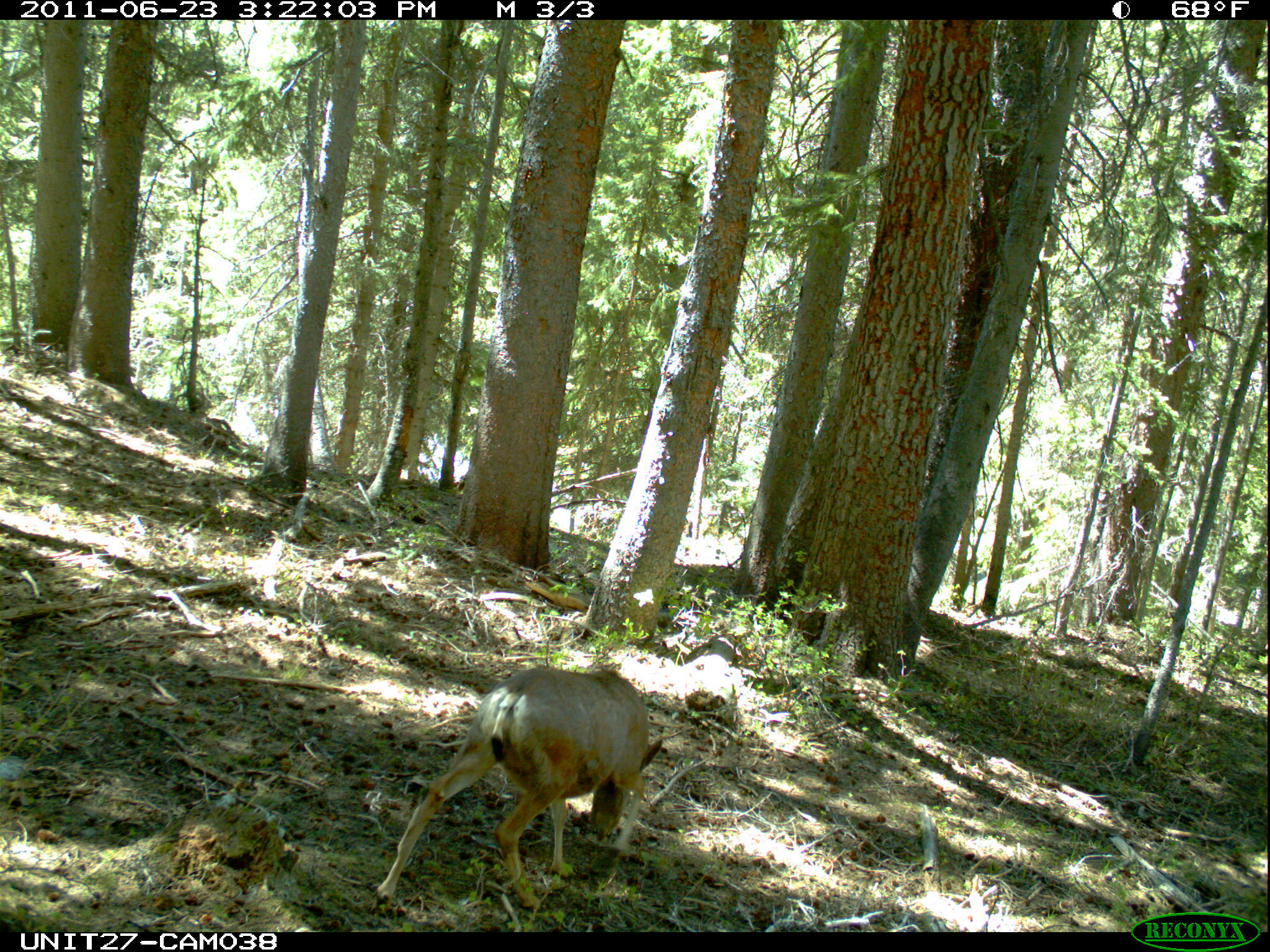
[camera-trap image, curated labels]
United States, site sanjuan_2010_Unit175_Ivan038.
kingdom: Animalia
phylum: Chordata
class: Mammalia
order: Artiodactyla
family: Cervidae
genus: Odocoileus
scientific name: Odocoileus hemionus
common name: mule deer